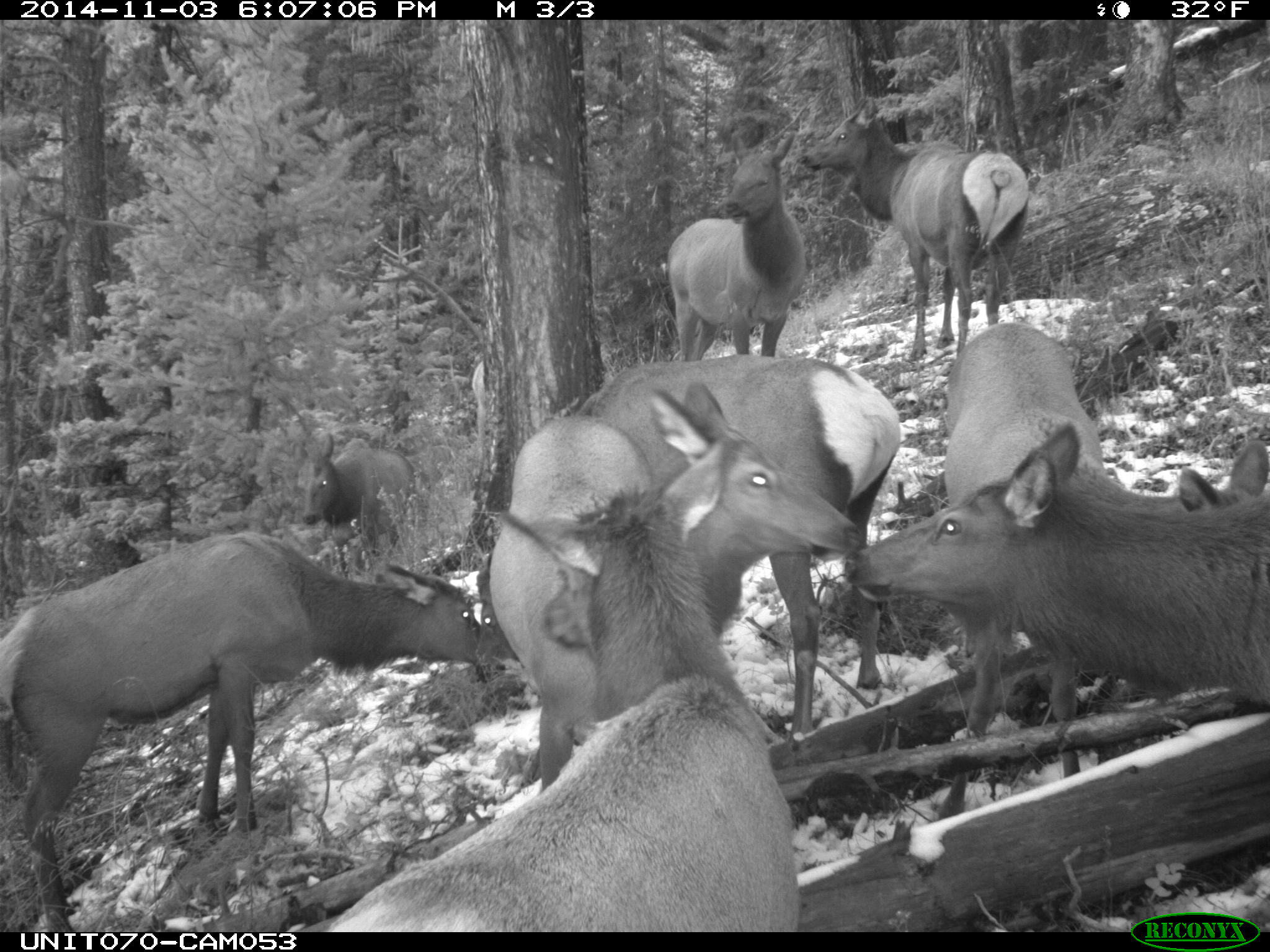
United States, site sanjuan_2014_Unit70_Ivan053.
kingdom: Animalia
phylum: Chordata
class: Mammalia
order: Artiodactyla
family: Cervidae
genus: Cervus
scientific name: Cervus elaphus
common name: red deer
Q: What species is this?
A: Cervus elaphus (red deer).